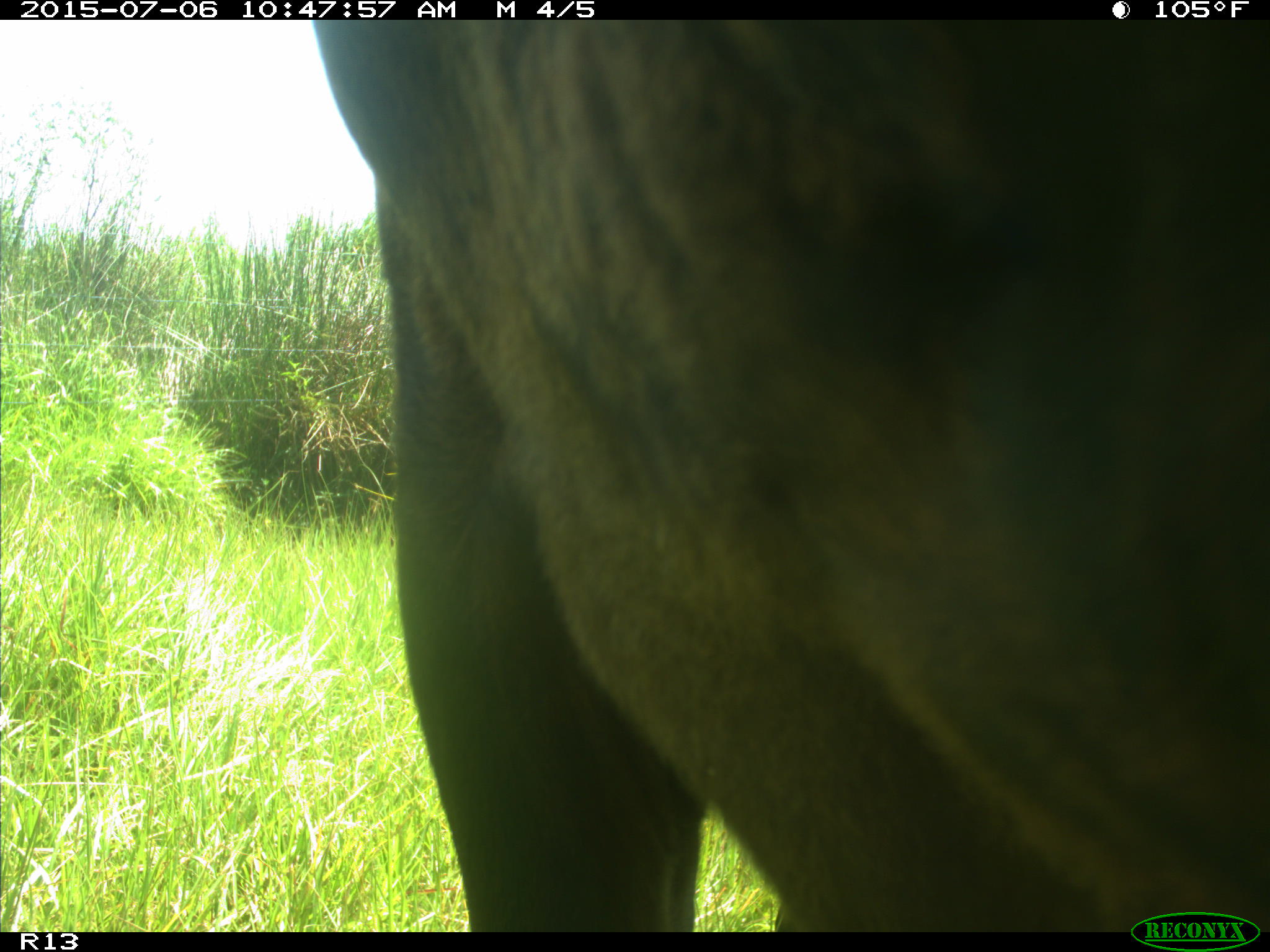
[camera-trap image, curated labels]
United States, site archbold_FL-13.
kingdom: Animalia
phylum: Chordata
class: Mammalia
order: Artiodactyla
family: Bovidae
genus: Bos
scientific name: Bos taurus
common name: domestic cow